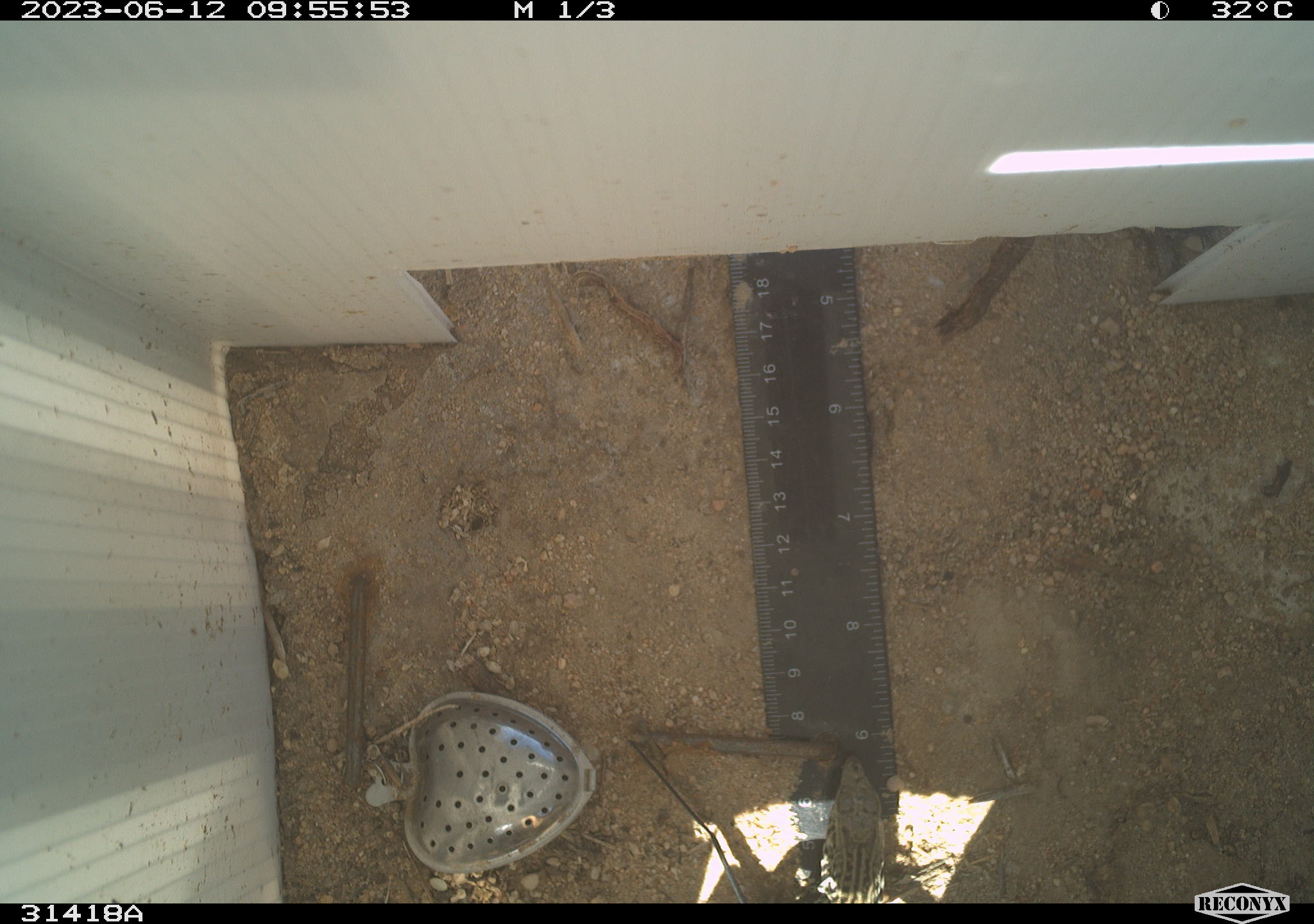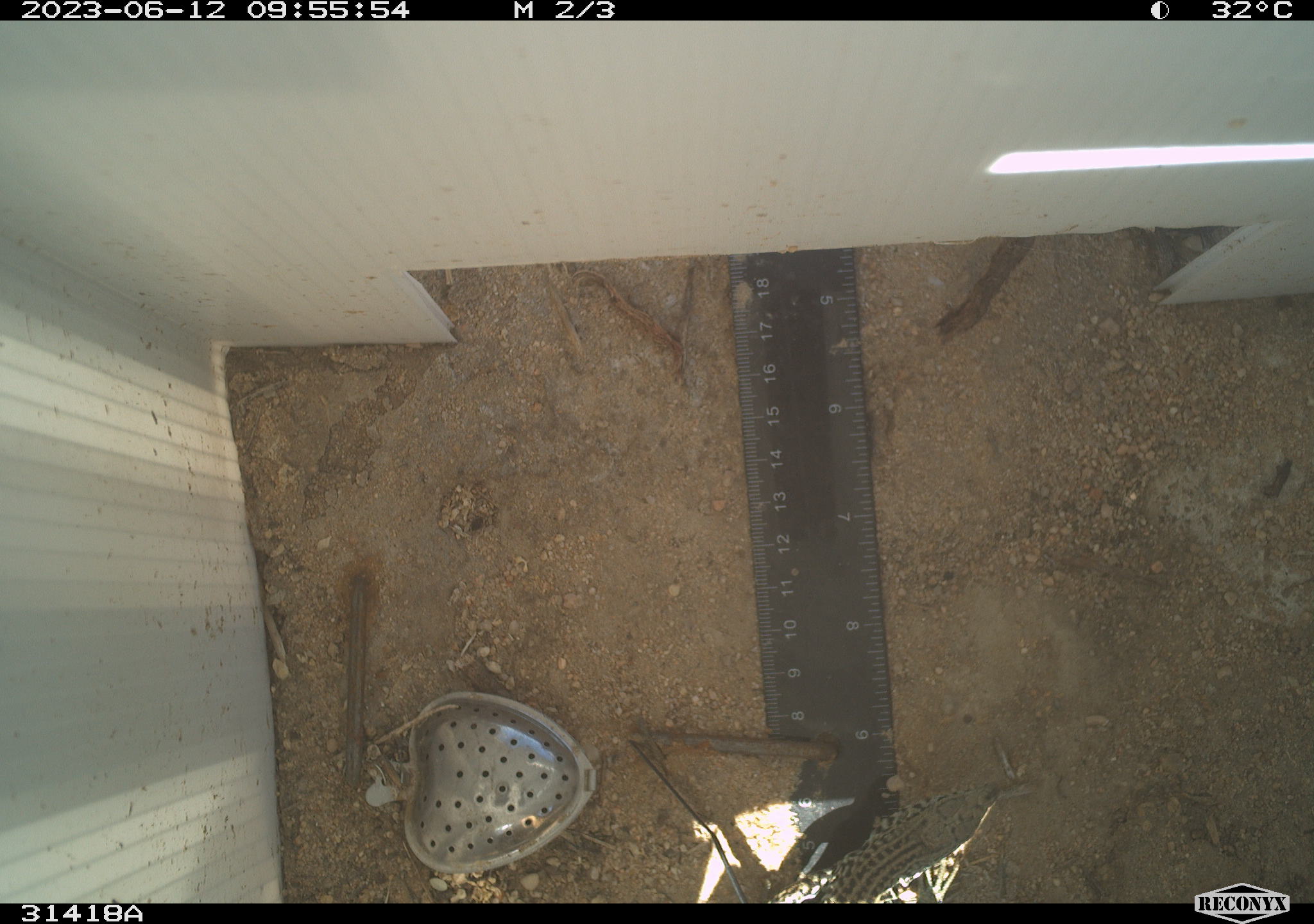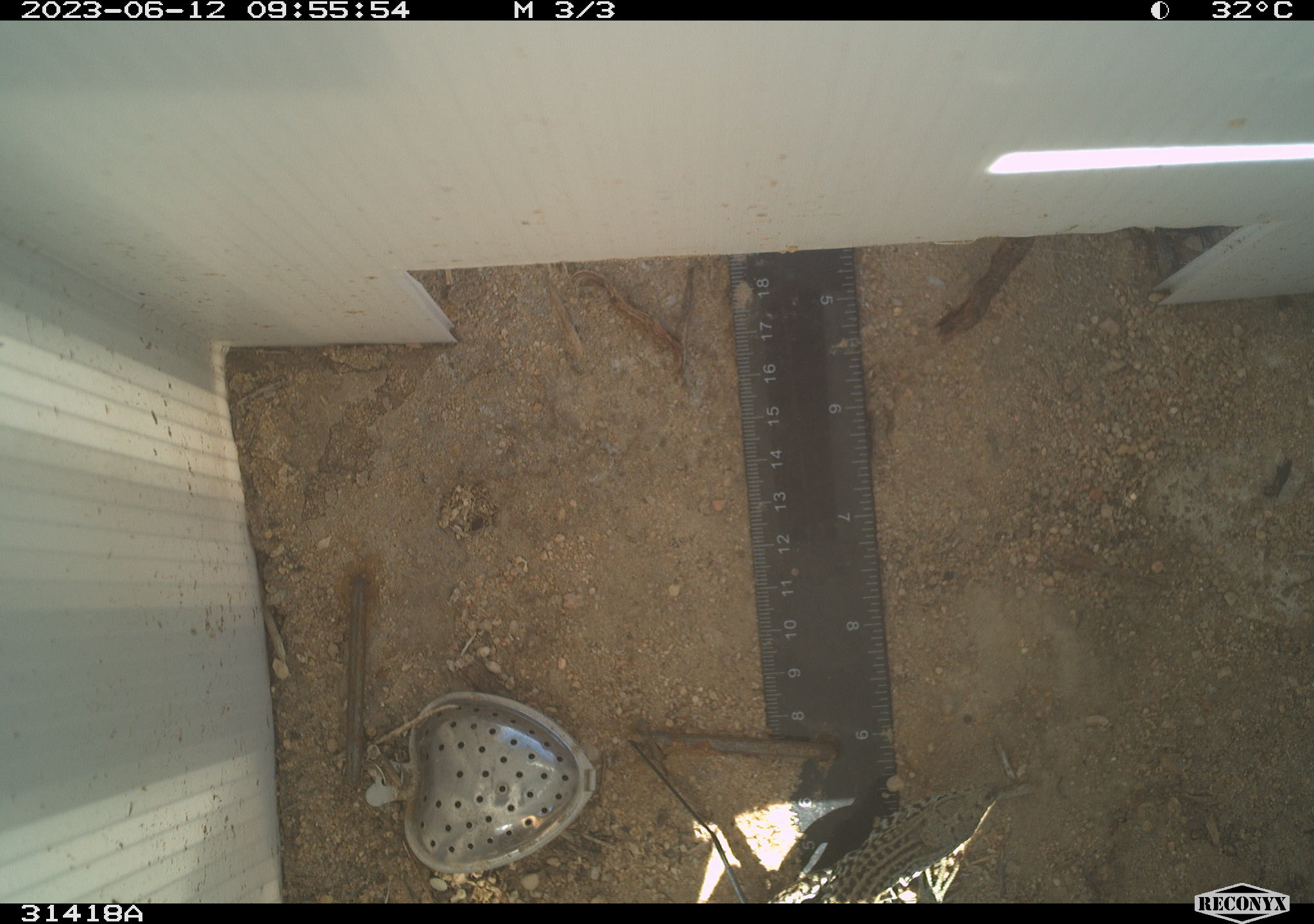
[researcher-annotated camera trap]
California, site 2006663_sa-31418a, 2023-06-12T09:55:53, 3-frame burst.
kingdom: Animalia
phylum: Chordata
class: Reptilia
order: Squamata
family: Teiidae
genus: Aspidoscelis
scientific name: Aspidoscelis tigris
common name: western whiptail